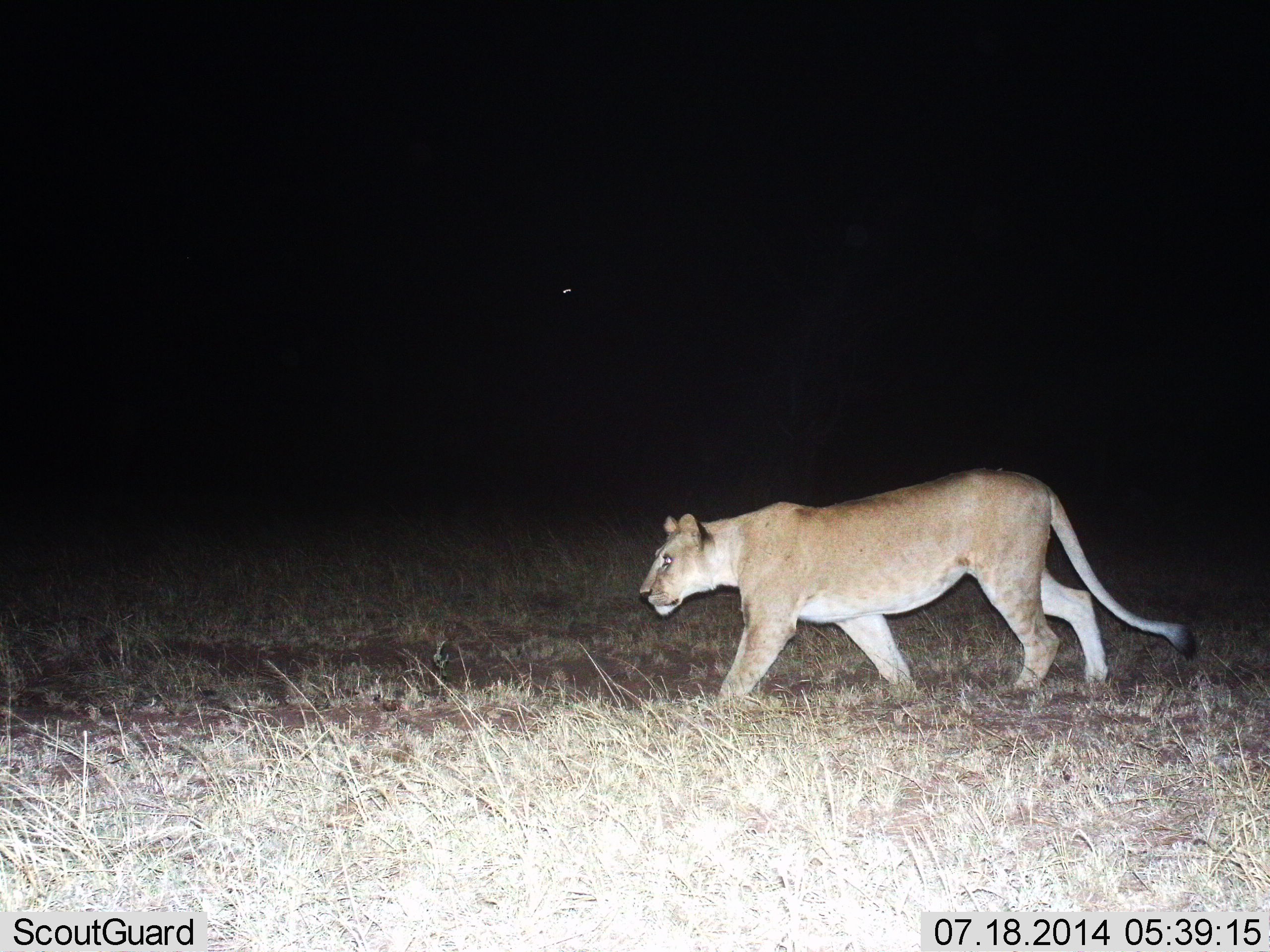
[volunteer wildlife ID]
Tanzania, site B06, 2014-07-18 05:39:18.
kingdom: Animalia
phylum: Chordata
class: Mammalia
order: Carnivora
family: Felidae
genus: Panthera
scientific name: Panthera leo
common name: lion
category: lionfemale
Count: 1.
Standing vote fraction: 10%.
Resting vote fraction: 0%.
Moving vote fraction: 100%.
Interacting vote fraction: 0%.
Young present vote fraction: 0%.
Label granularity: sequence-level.